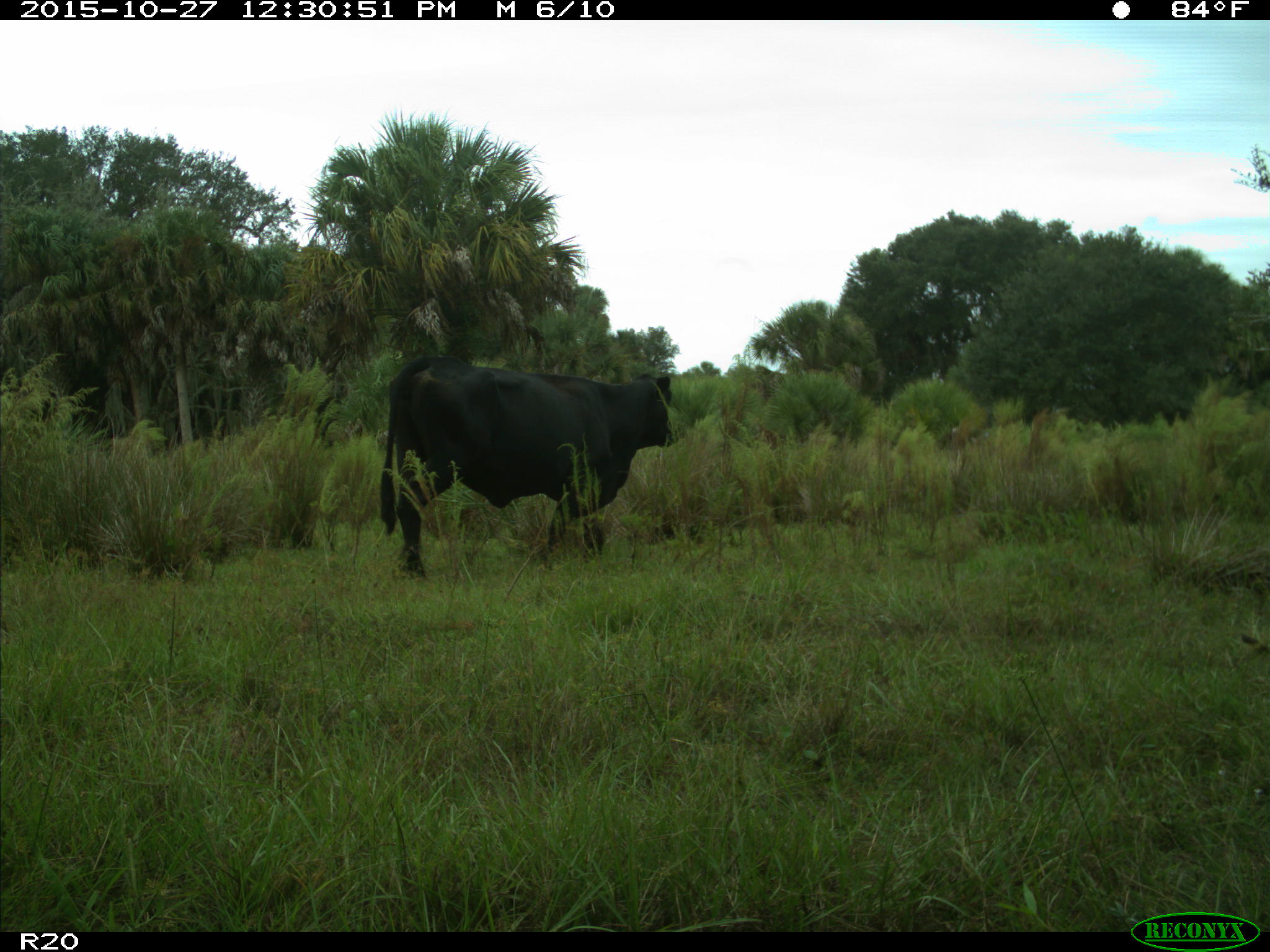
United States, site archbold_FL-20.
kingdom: Animalia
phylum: Chordata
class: Mammalia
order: Artiodactyla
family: Bovidae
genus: Bos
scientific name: Bos taurus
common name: domestic cow